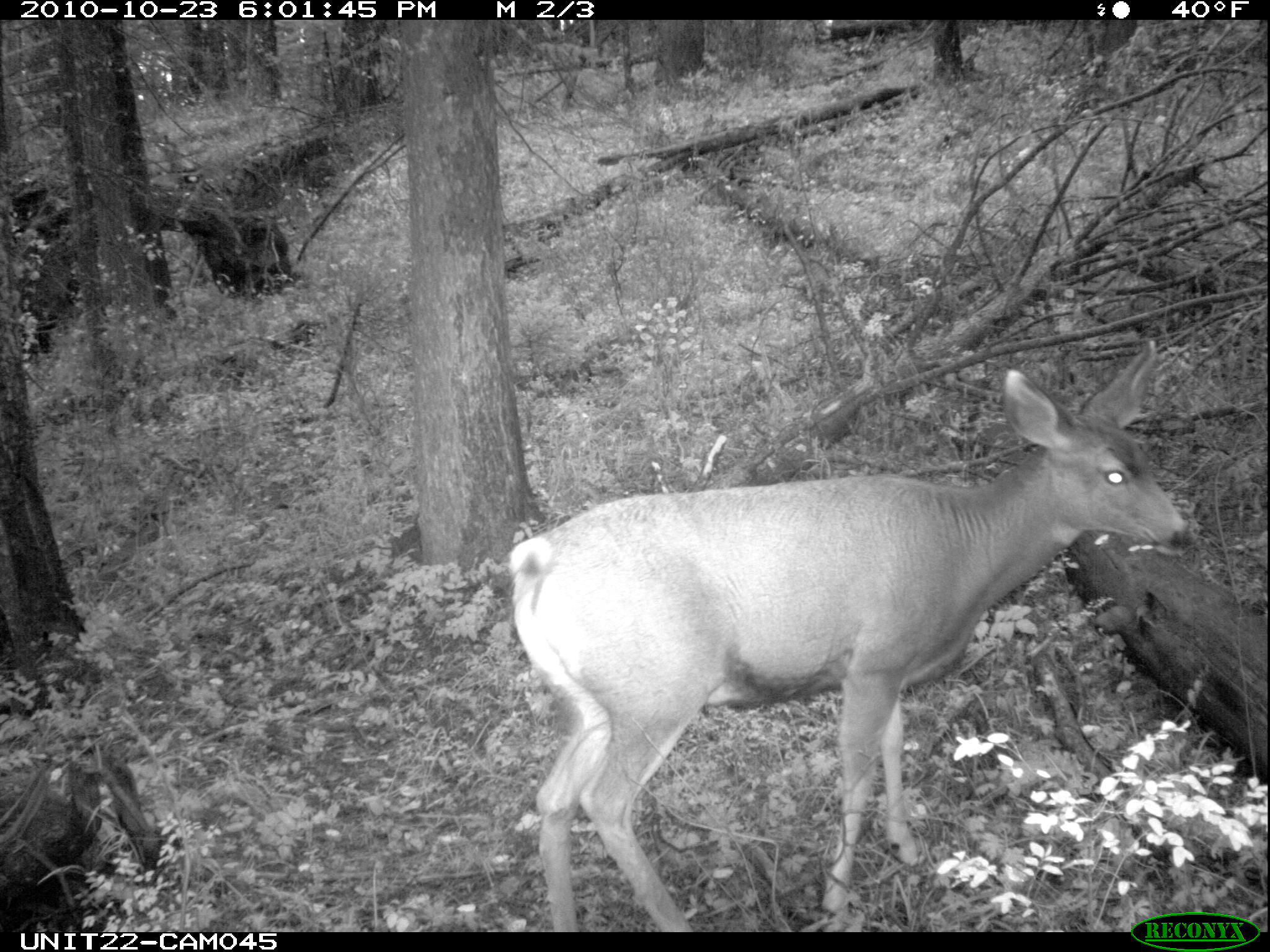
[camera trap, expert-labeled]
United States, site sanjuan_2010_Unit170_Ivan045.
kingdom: Animalia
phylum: Chordata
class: Mammalia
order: Artiodactyla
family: Cervidae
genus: Odocoileus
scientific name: Odocoileus hemionus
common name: mule deer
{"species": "Odocoileus hemionus (mule deer)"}